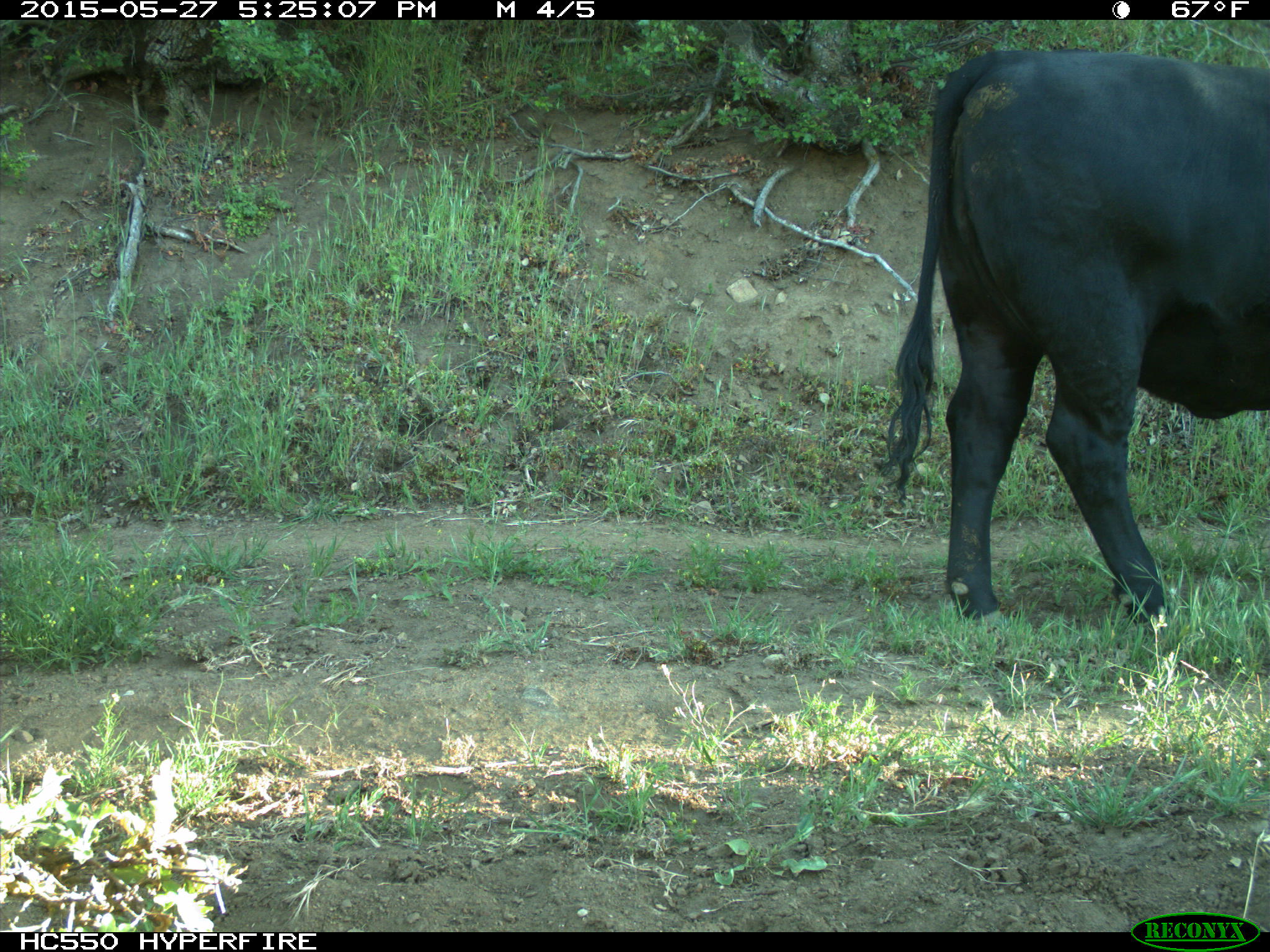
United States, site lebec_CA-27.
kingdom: Animalia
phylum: Chordata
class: Mammalia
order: Artiodactyla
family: Bovidae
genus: Bos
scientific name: Bos taurus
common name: domestic cow